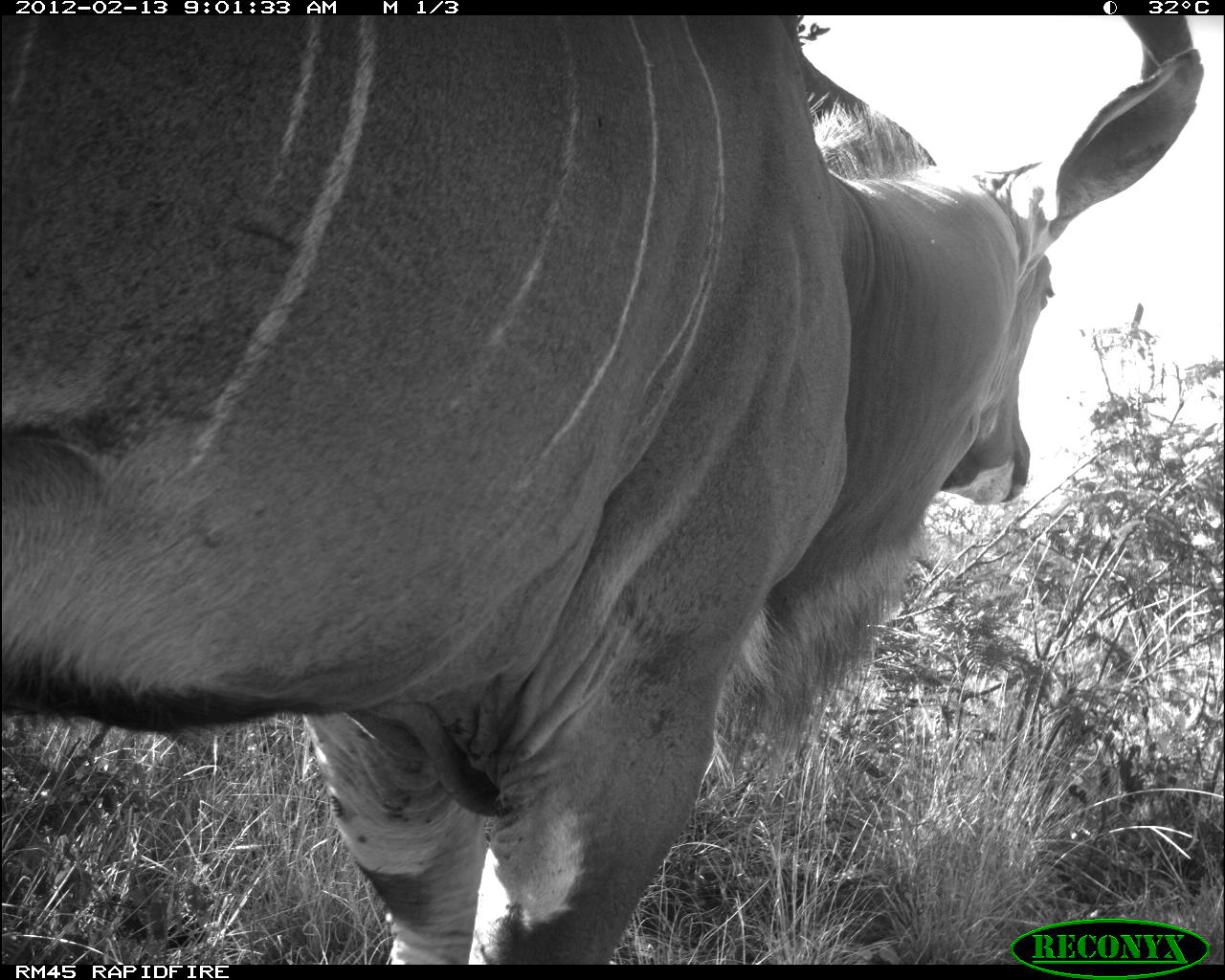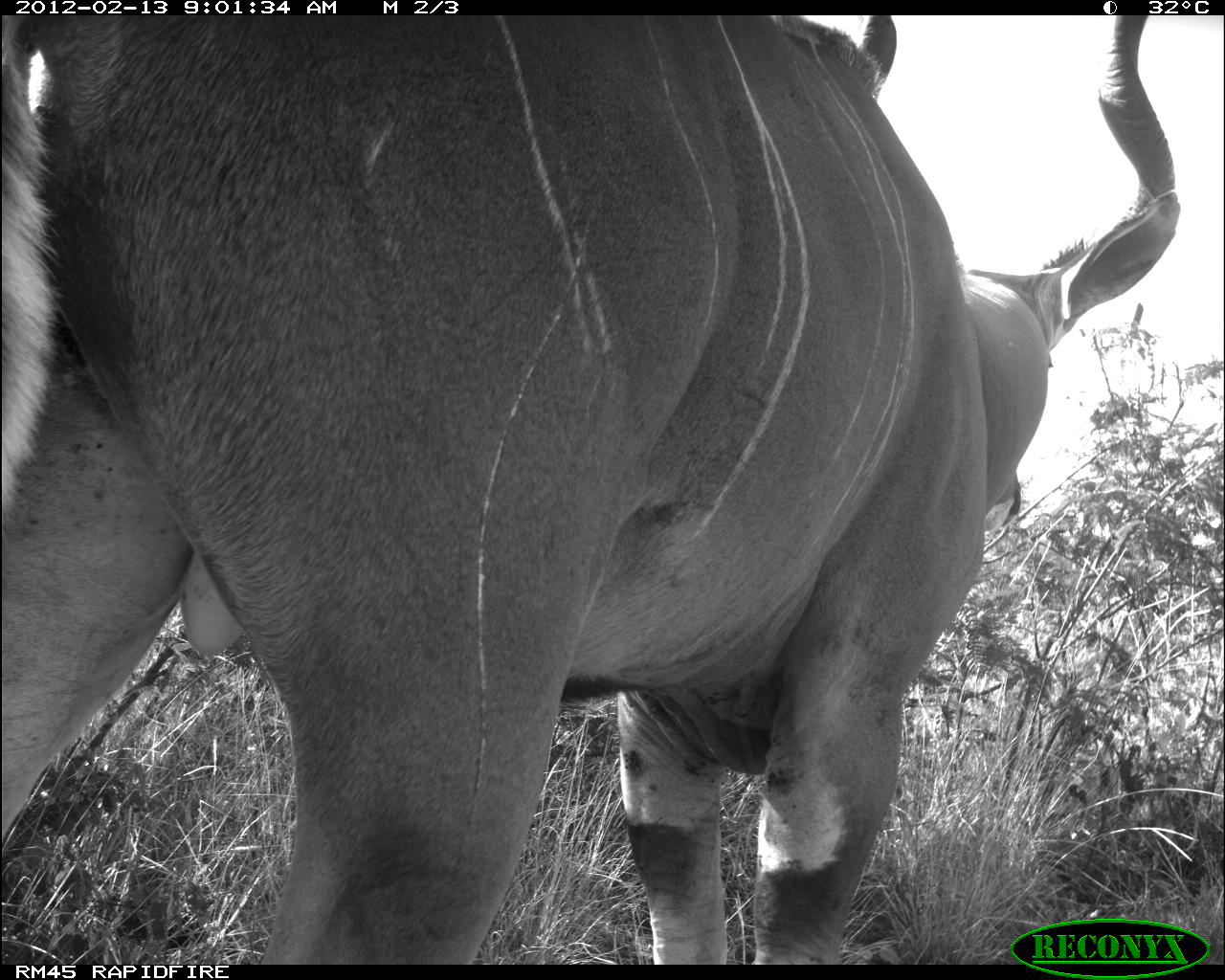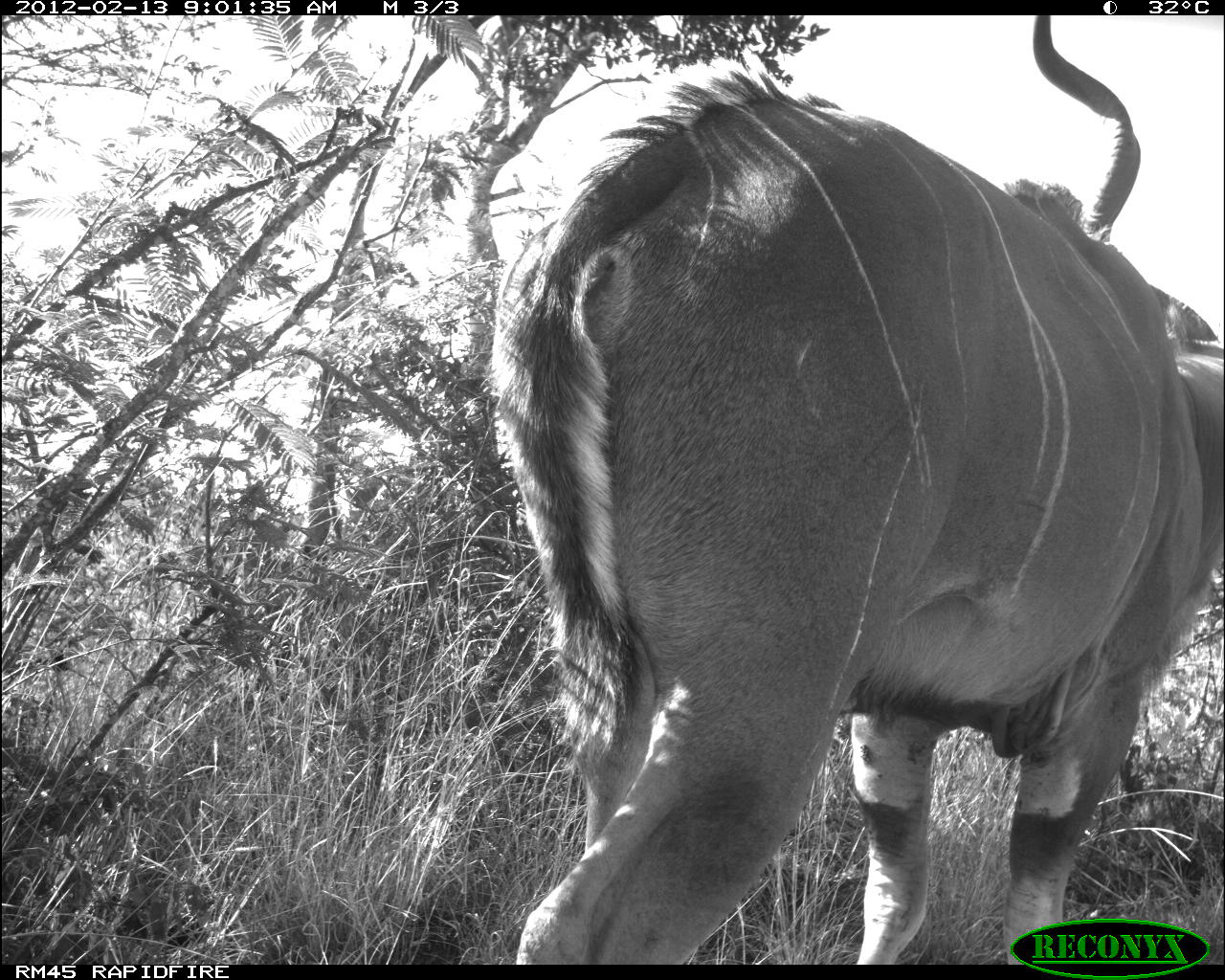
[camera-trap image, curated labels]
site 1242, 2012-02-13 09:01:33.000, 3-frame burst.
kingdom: Animalia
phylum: Chordata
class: Mammalia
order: Artiodactyla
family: Bovidae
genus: Tragelaphus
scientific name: Tragelaphus strepsiceros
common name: greater kudu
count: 1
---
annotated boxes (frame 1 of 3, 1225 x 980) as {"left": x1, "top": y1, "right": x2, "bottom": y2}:
tragelaphus strepsiceros: {"left": 0, "top": 15, "right": 1206, "bottom": 962}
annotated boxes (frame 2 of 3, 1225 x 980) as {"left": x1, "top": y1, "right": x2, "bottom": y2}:
tragelaphus strepsiceros: {"left": 0, "top": 18, "right": 1182, "bottom": 963}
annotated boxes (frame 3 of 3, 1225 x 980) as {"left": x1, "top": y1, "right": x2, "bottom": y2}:
tragelaphus strepsiceros: {"left": 480, "top": 14, "right": 1218, "bottom": 960}